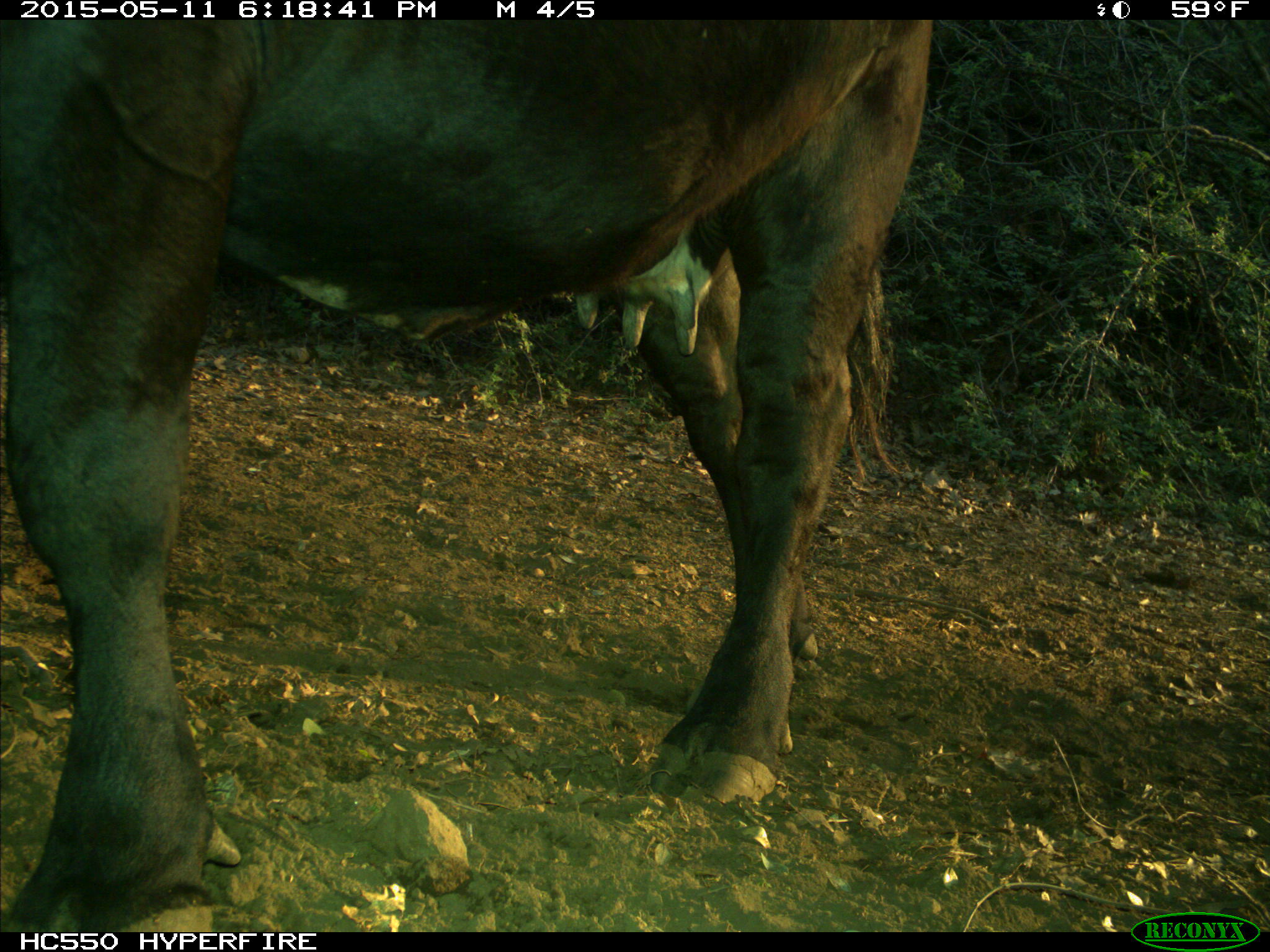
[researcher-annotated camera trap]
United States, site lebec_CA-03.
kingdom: Animalia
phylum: Chordata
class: Mammalia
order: Artiodactyla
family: Bovidae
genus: Bos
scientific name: Bos taurus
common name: domestic cow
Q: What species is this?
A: Bos taurus (domestic cow).